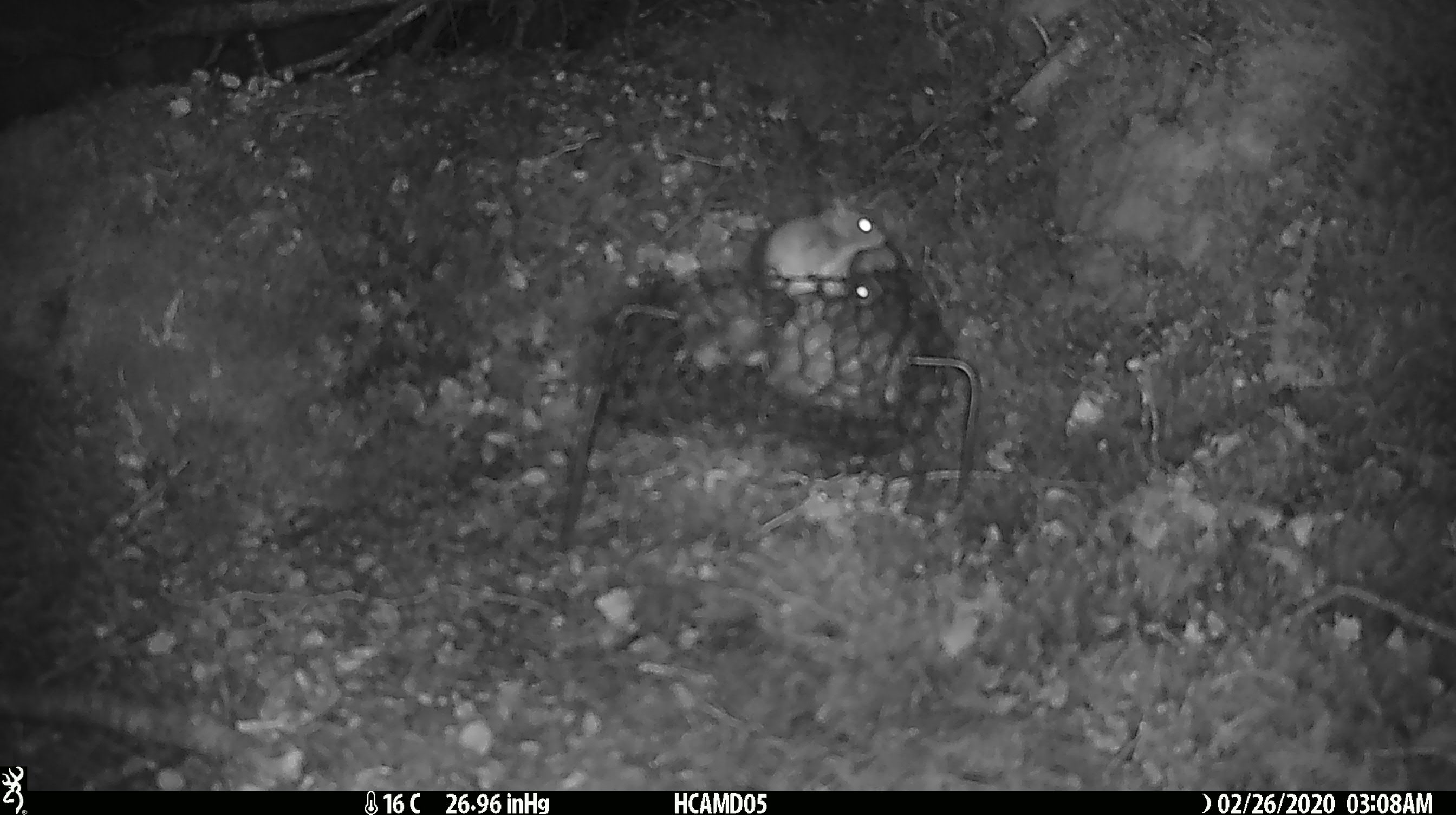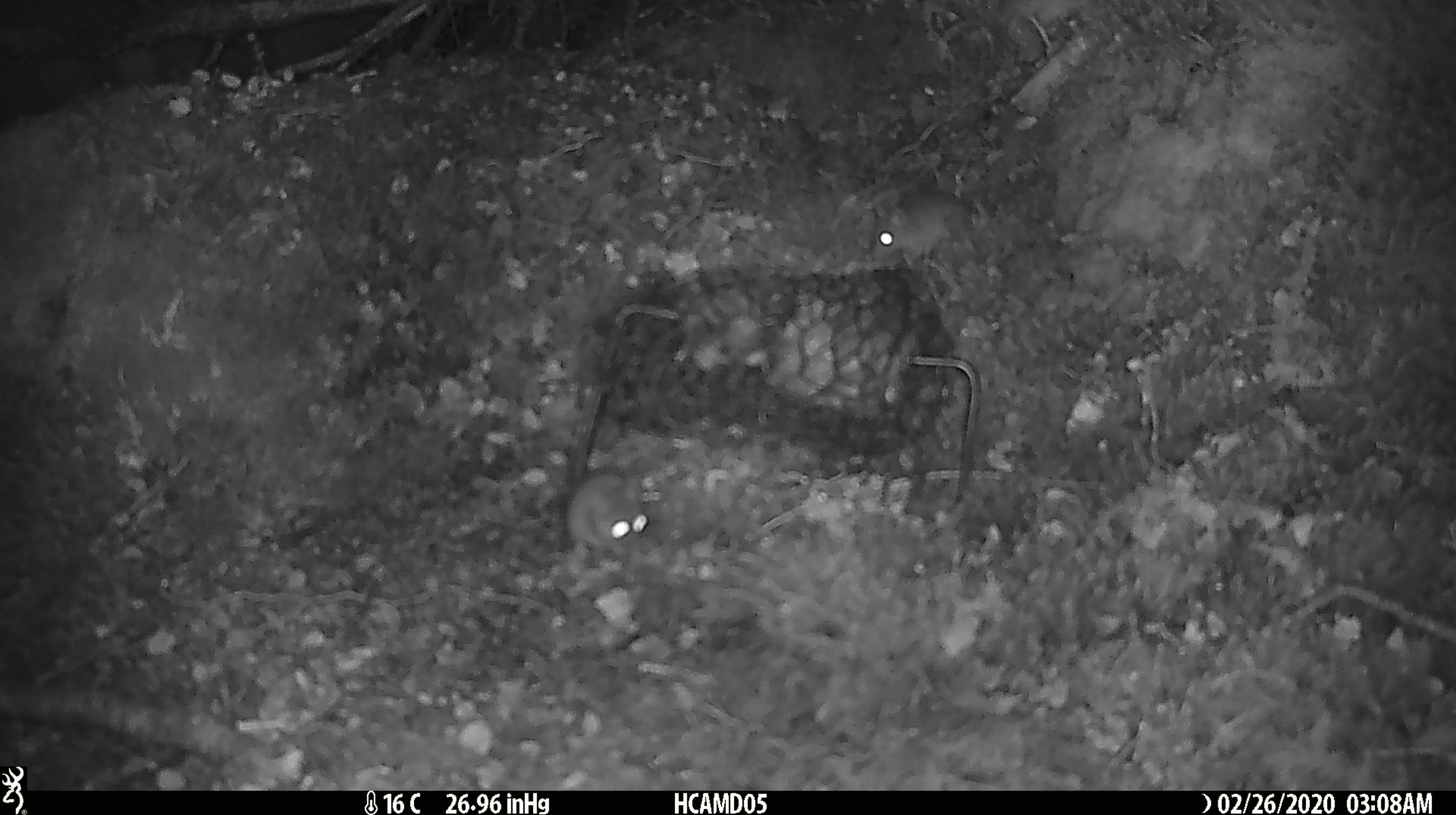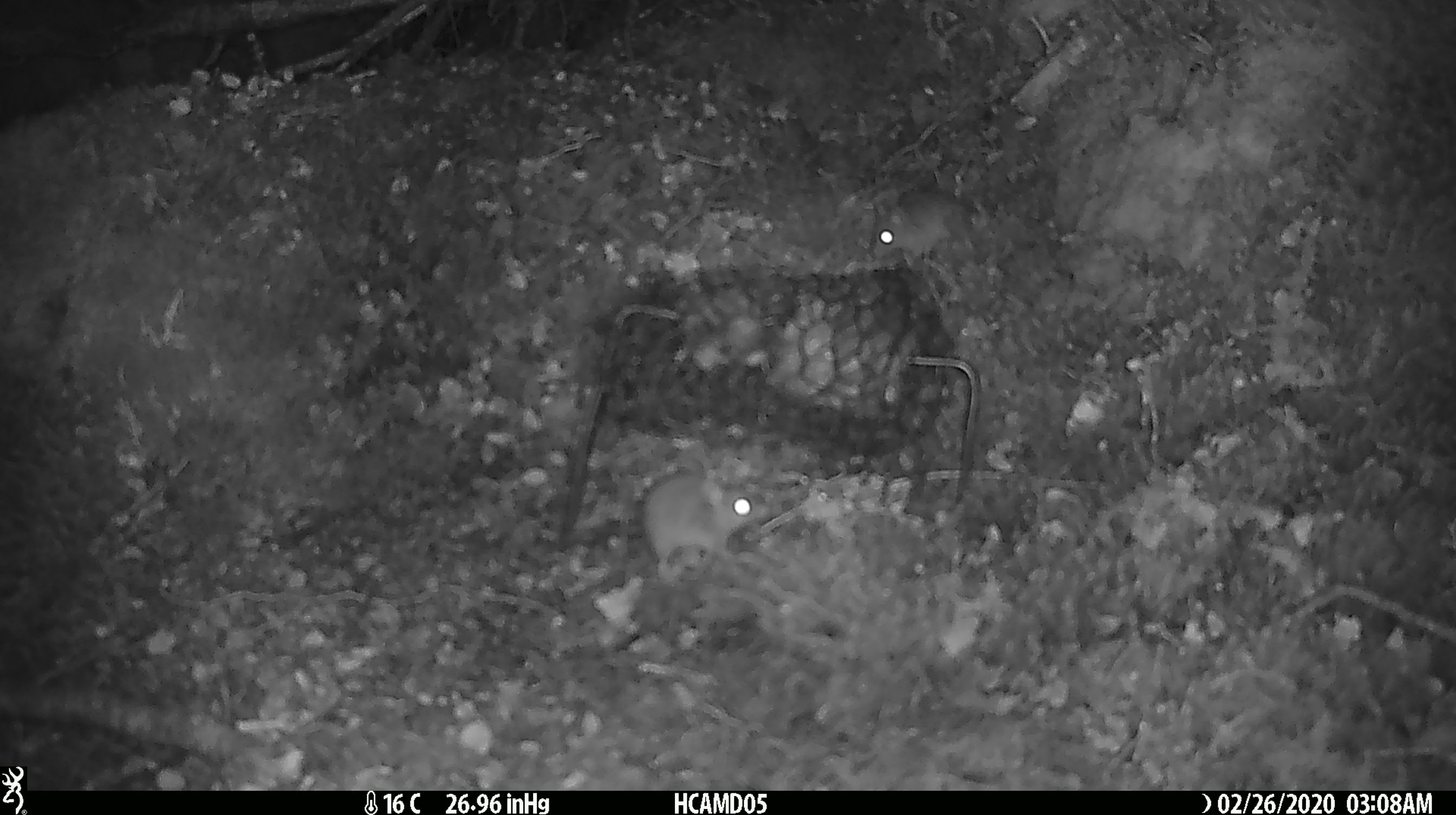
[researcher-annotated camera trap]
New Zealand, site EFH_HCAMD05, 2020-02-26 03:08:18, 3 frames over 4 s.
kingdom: Animalia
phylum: Chordata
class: Mammalia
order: Rodentia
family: Muridae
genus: Mus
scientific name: Mus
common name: mouse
Mouse (Mus).